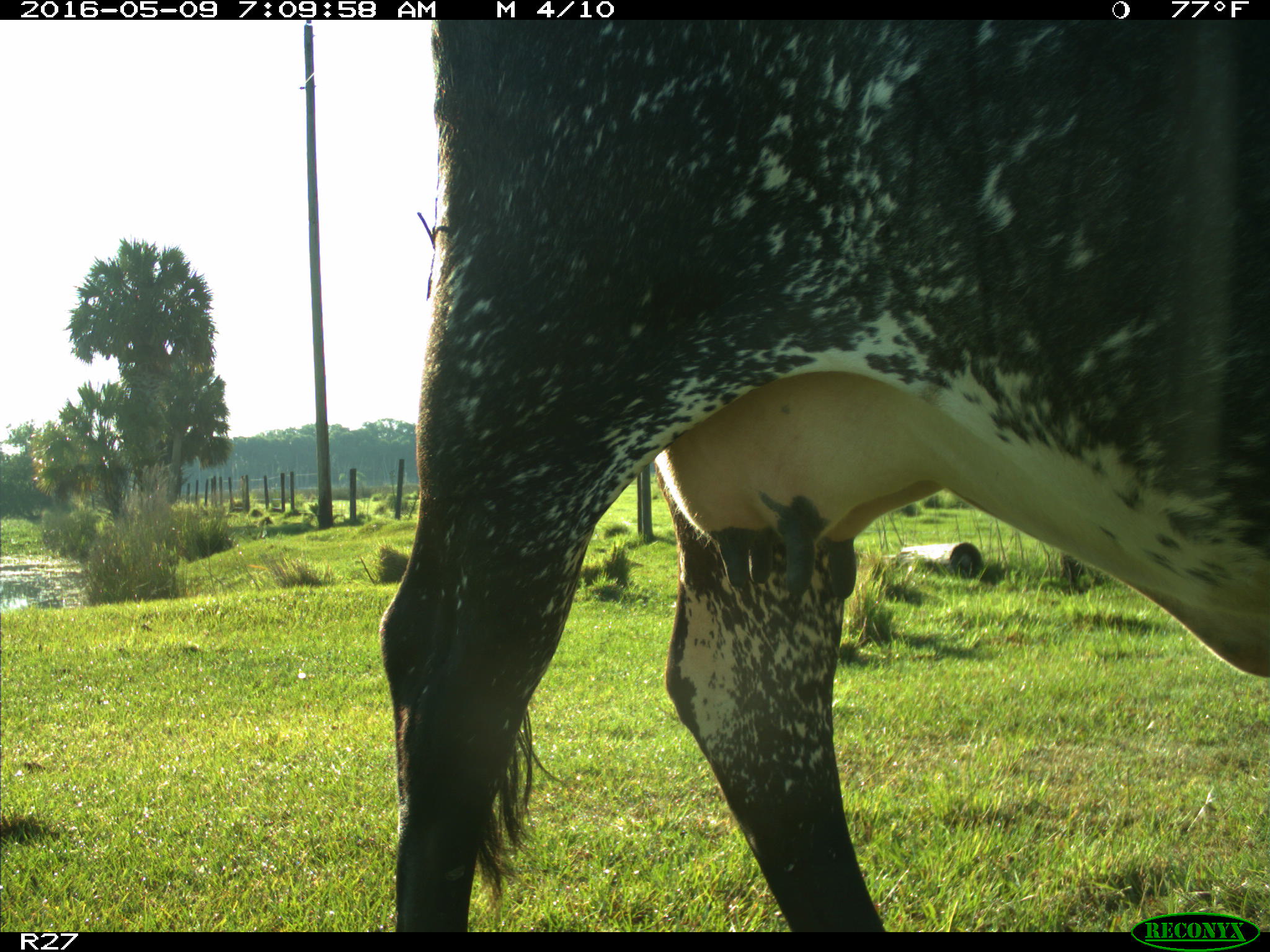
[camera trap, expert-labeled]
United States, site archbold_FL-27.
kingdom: Animalia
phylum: Chordata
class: Mammalia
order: Artiodactyla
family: Bovidae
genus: Bos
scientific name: Bos taurus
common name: domestic cow